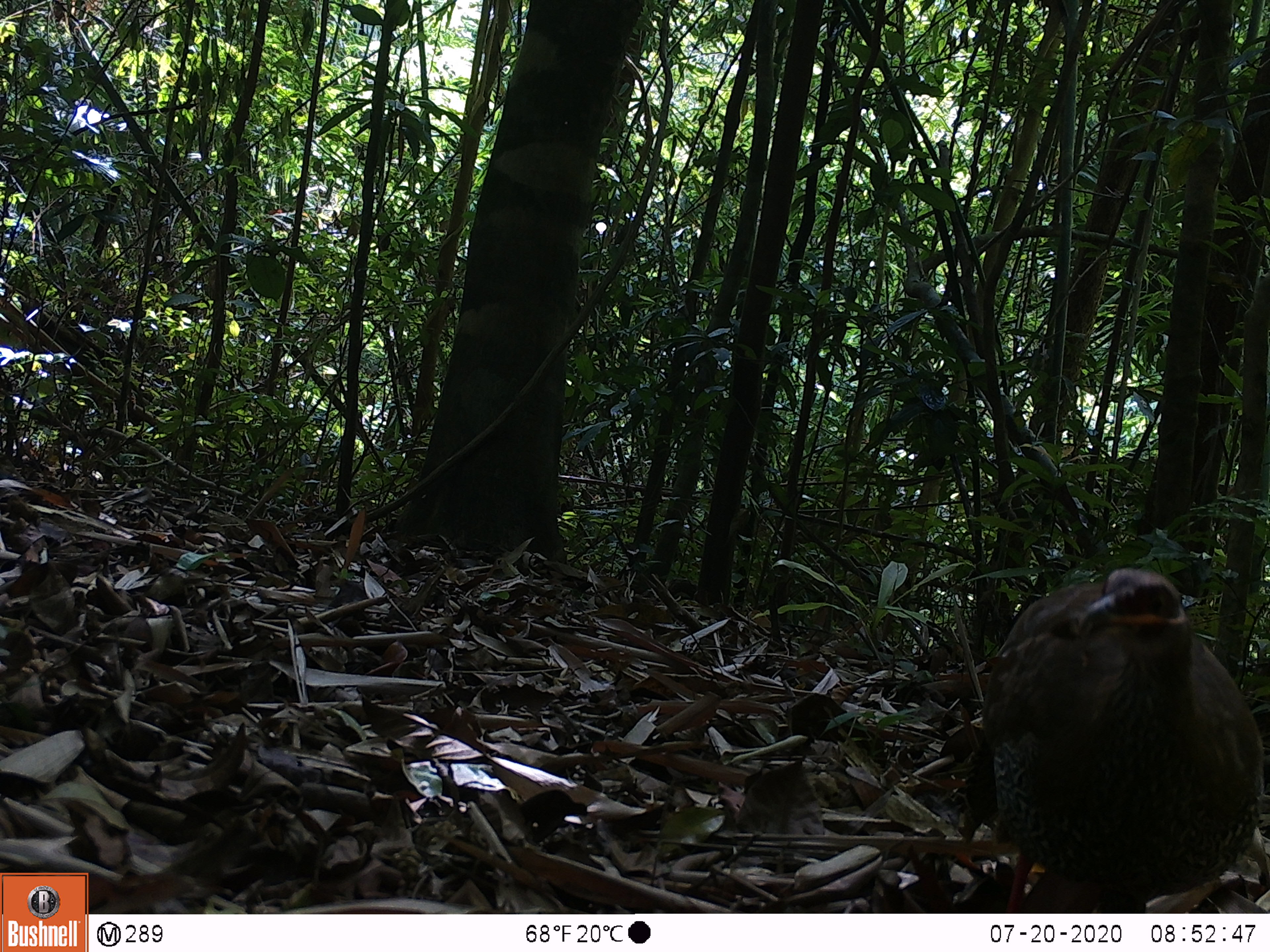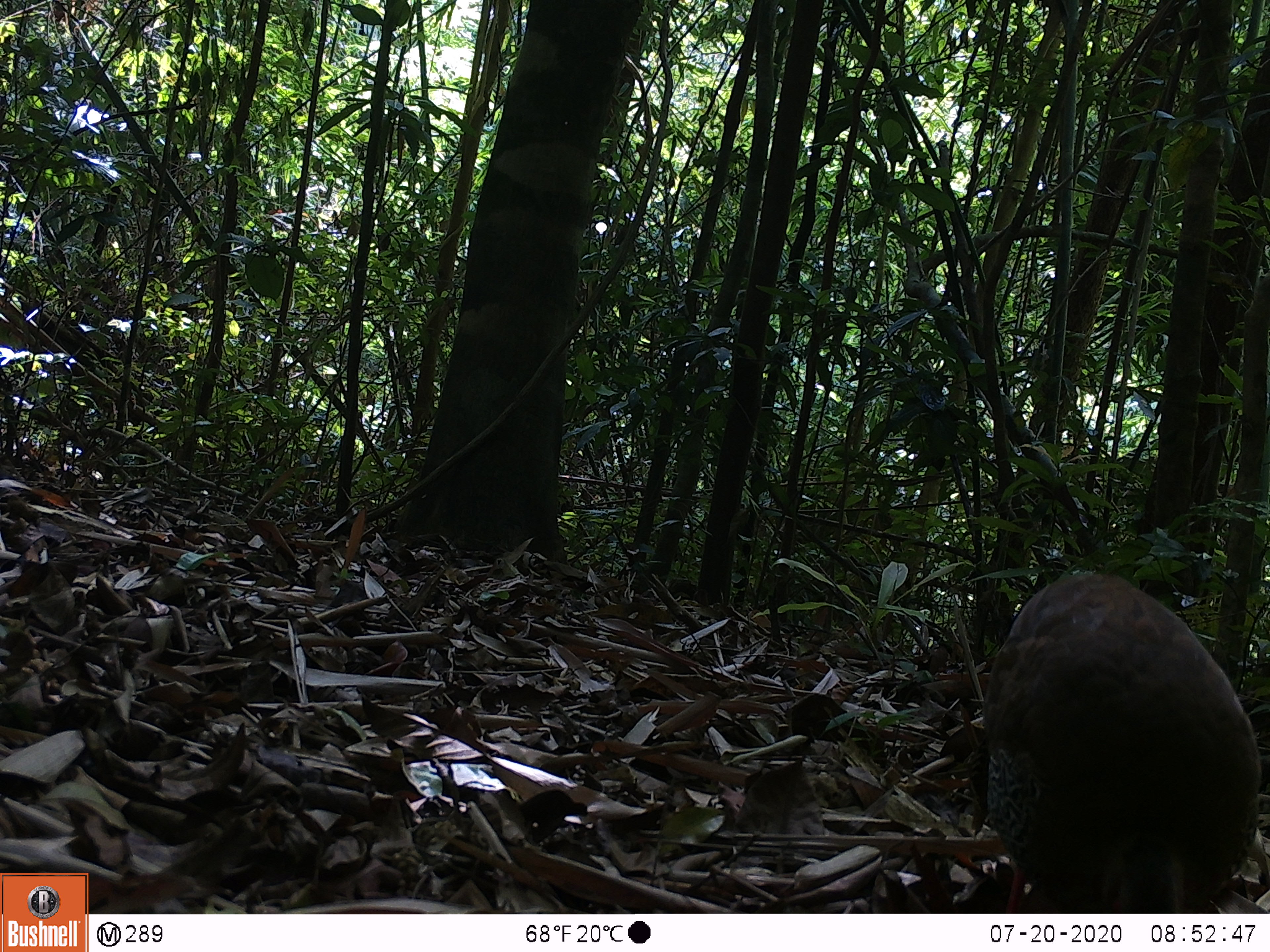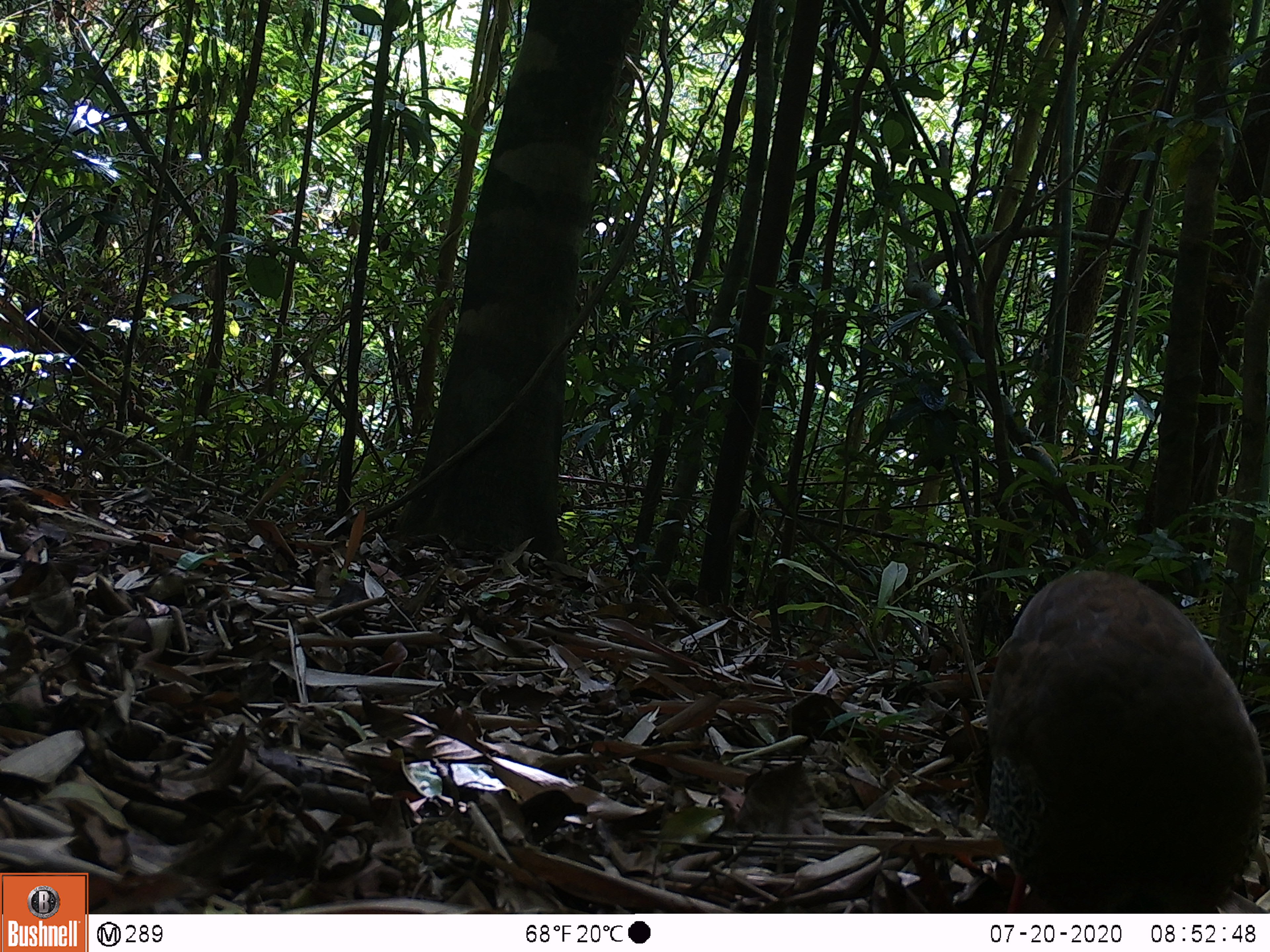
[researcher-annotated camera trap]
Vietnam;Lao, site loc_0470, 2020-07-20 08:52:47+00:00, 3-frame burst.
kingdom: Animalia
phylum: Chordata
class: Aves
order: Galliformes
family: Phasianidae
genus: Lophura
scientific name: Lophura nycthemera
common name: silver pheasant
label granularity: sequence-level